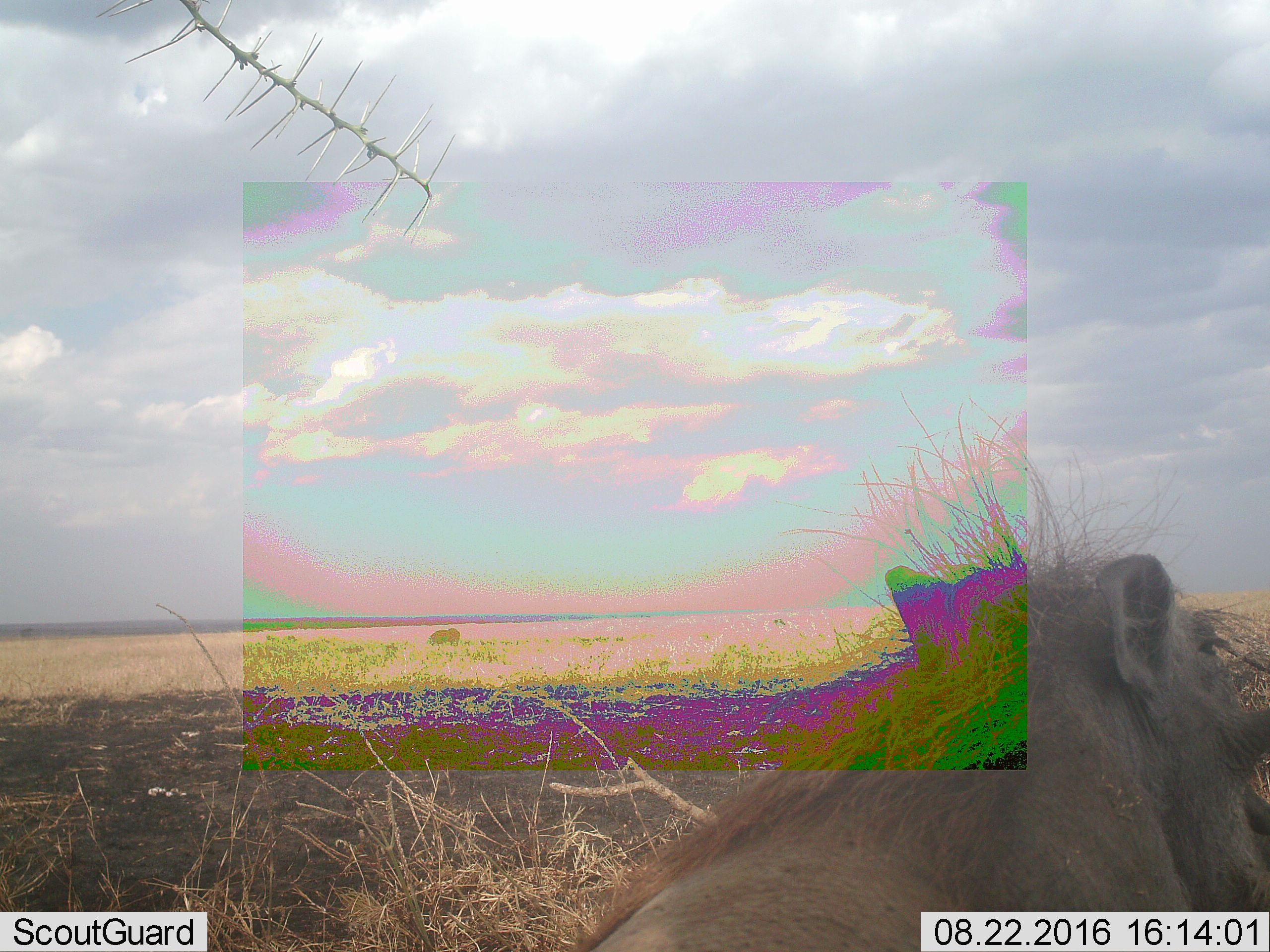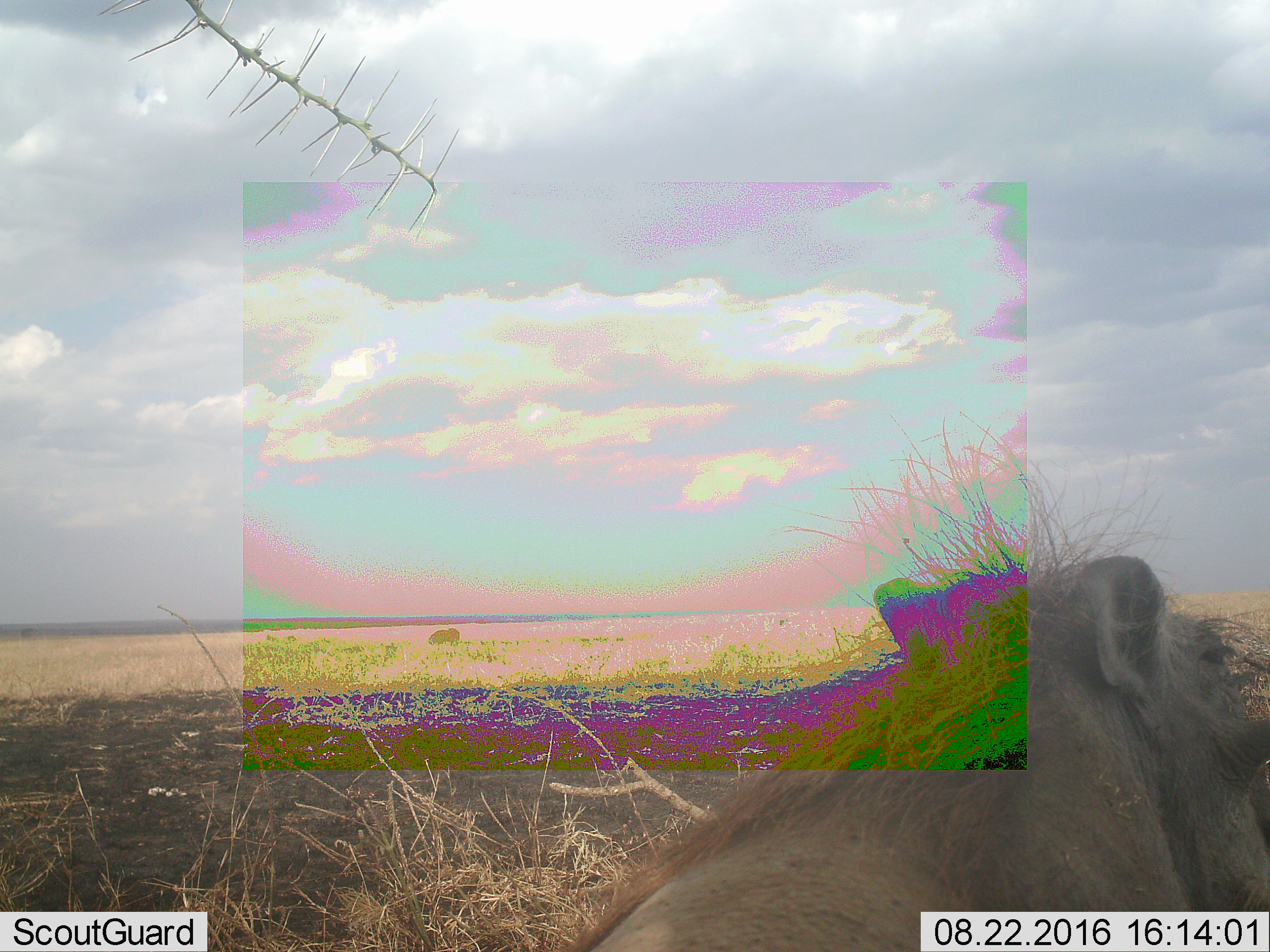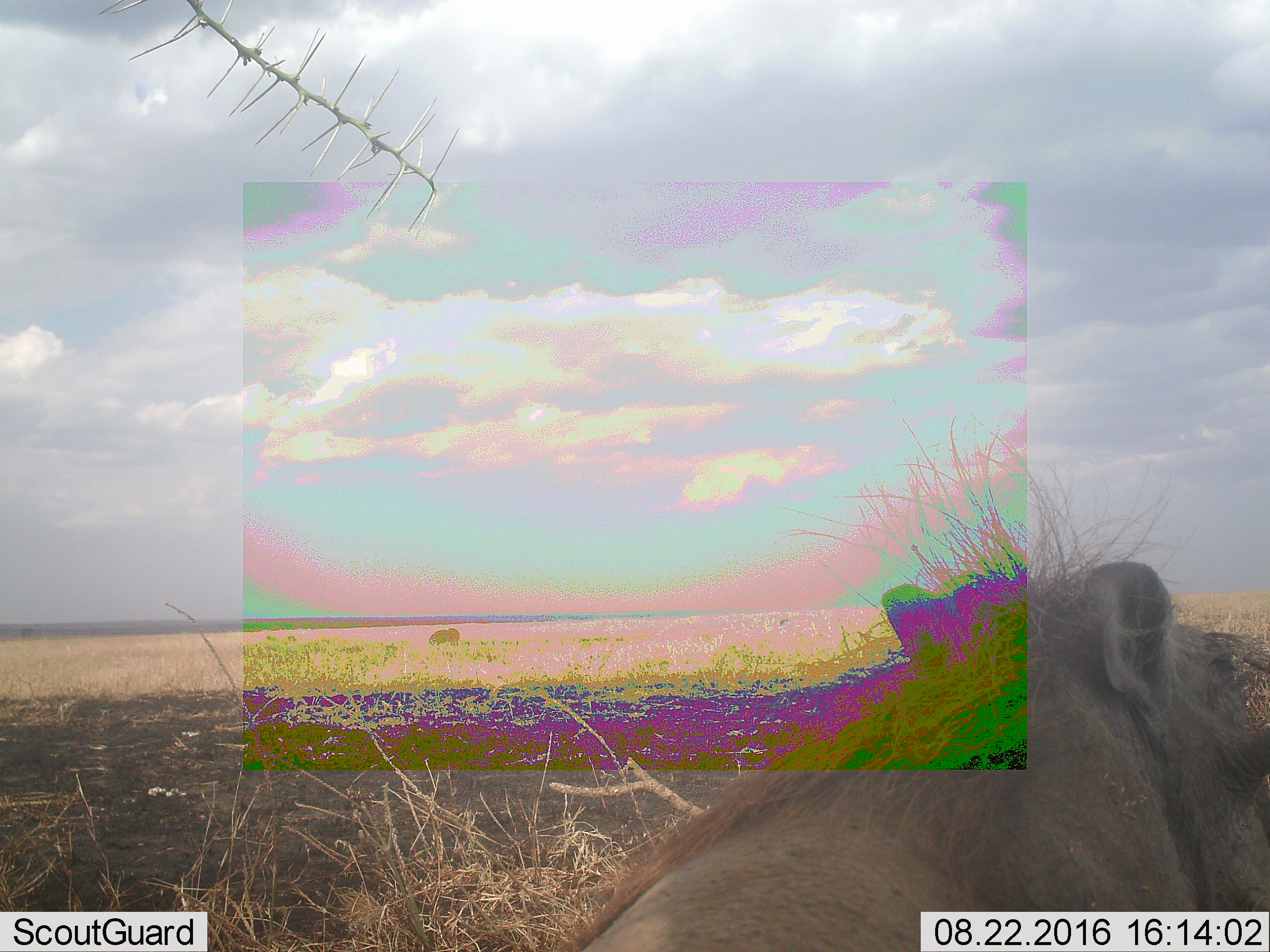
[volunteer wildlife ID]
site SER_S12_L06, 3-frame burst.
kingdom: Animalia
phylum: Chordata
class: Mammalia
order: Artiodactyla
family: Suidae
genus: Phacochoerus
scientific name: Phacochoerus africanus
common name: warthog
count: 1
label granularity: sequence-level